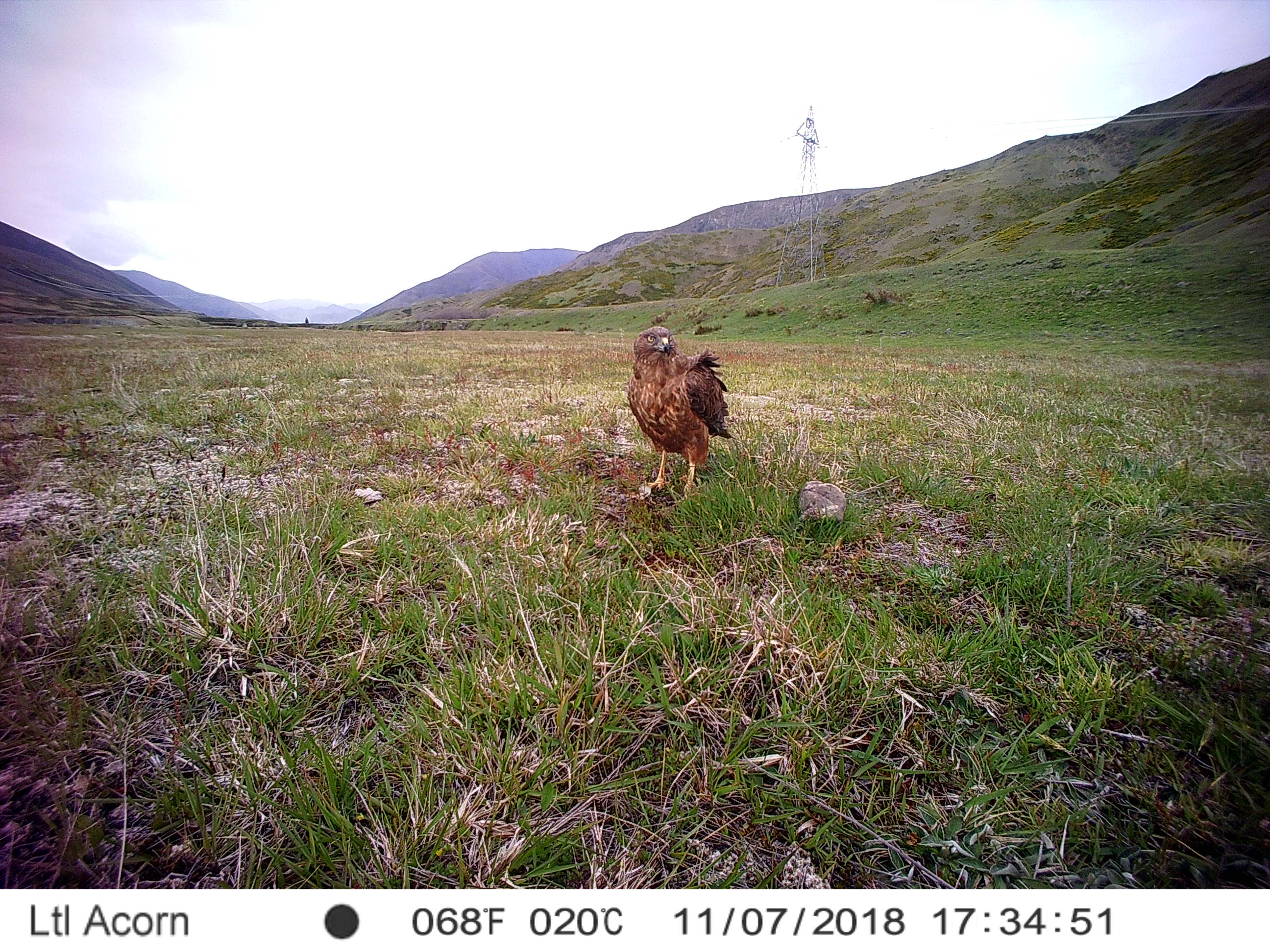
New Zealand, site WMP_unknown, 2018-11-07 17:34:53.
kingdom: Animalia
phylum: Chordata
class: Aves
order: Accipitriformes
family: Accipitridae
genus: Circus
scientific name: Circus approximans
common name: swamp harrier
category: harrier